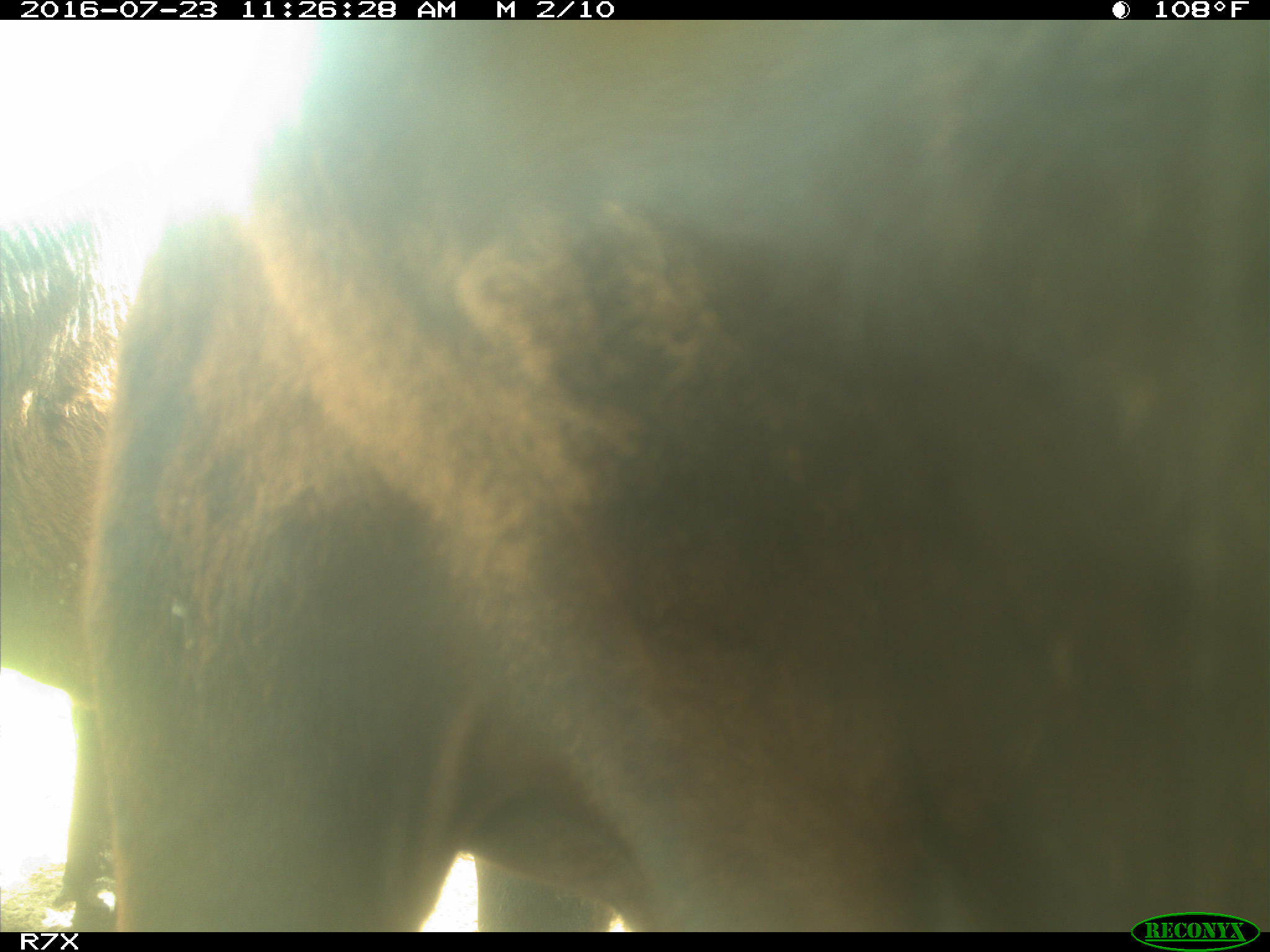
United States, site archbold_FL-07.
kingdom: Animalia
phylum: Chordata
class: Mammalia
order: Artiodactyla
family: Bovidae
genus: Bos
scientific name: Bos taurus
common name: domestic cow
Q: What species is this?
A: Bos taurus (domestic cow).